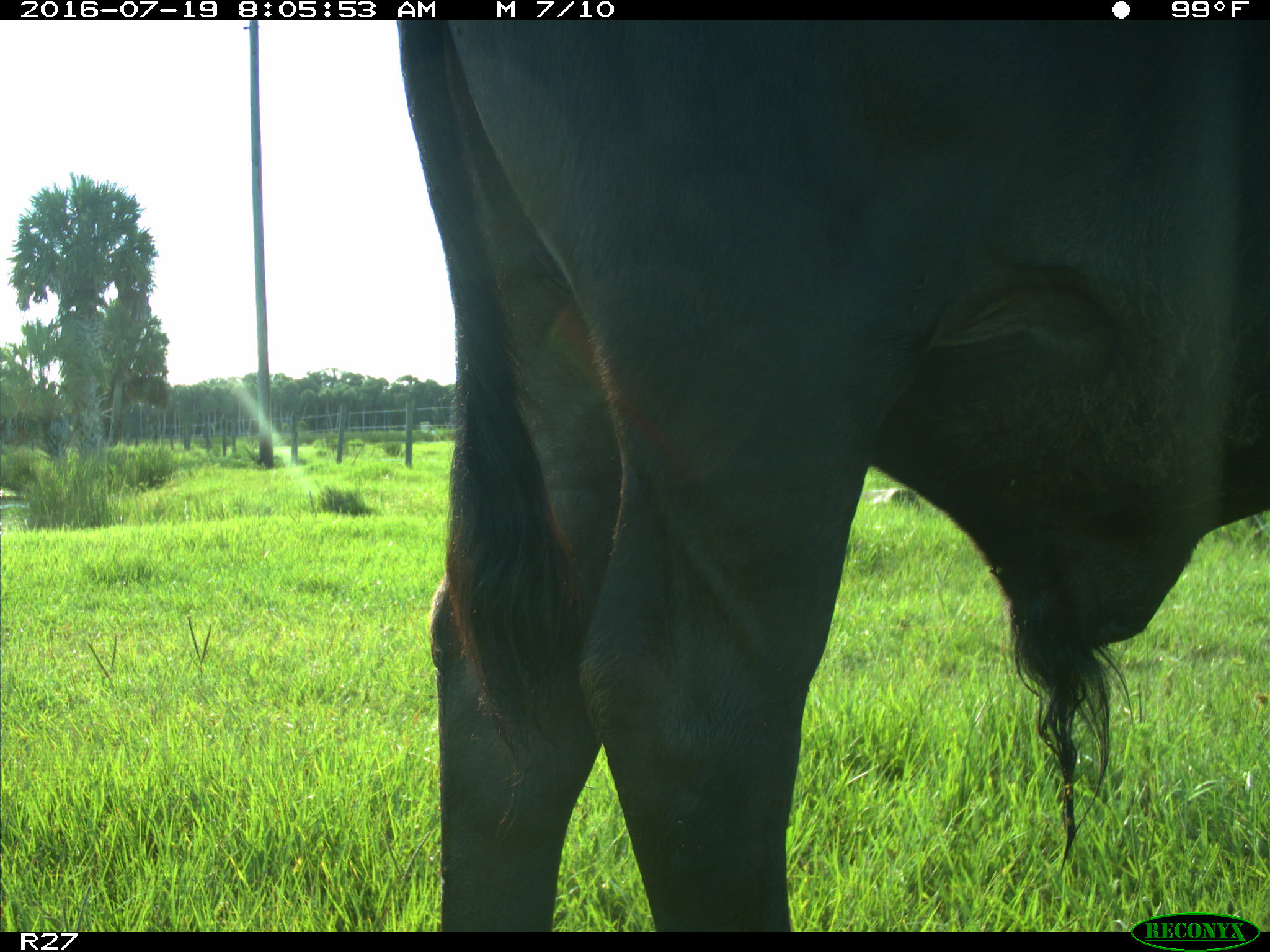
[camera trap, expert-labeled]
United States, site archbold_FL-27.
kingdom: Animalia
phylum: Chordata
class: Mammalia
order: Artiodactyla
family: Bovidae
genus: Bos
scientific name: Bos taurus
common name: domestic cow